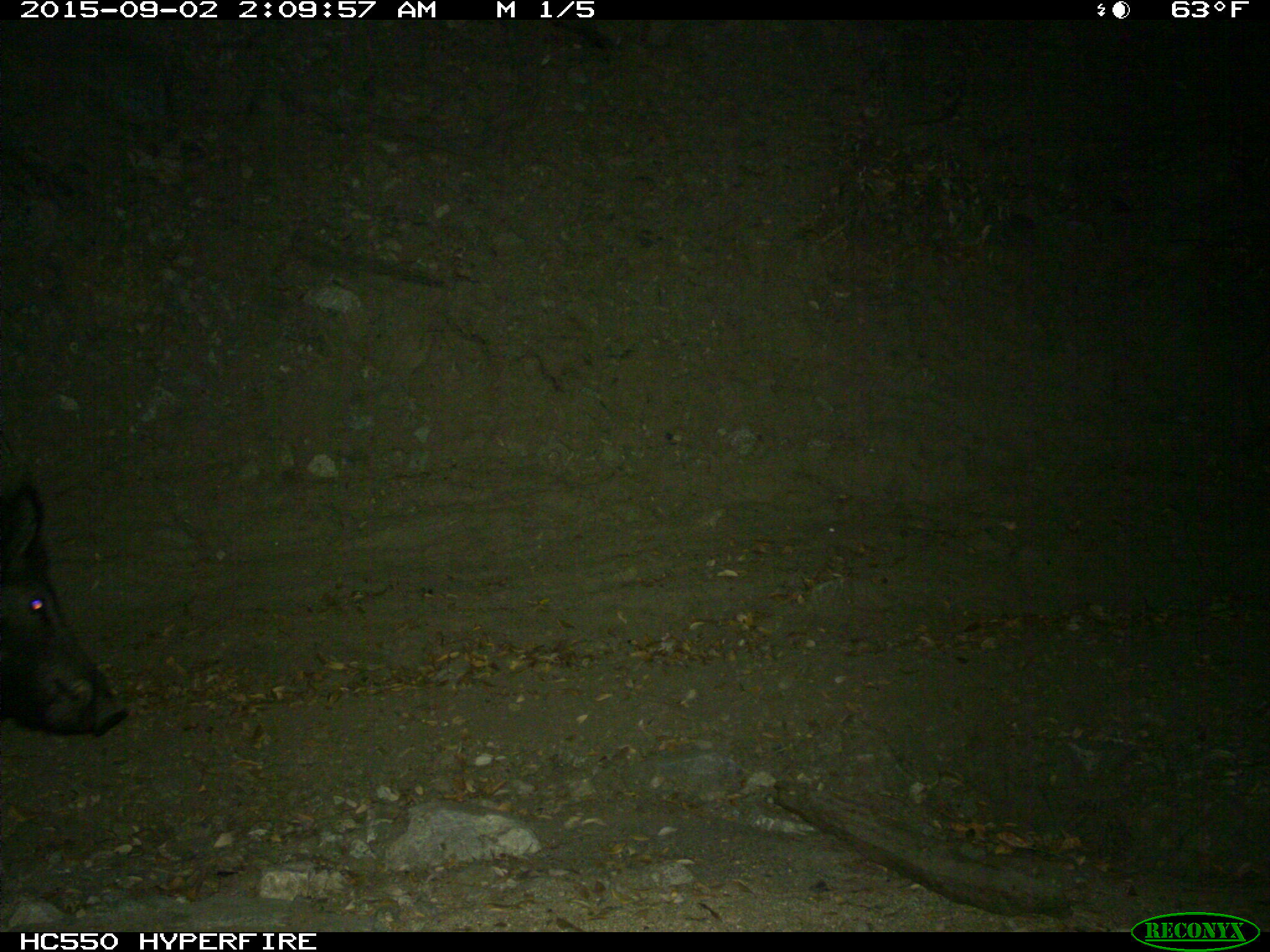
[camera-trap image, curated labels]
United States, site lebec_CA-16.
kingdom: Animalia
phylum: Chordata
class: Mammalia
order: Artiodactyla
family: Suidae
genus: Sus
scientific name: Sus scrofa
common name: wild boar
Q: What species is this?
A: Sus scrofa (wild boar).